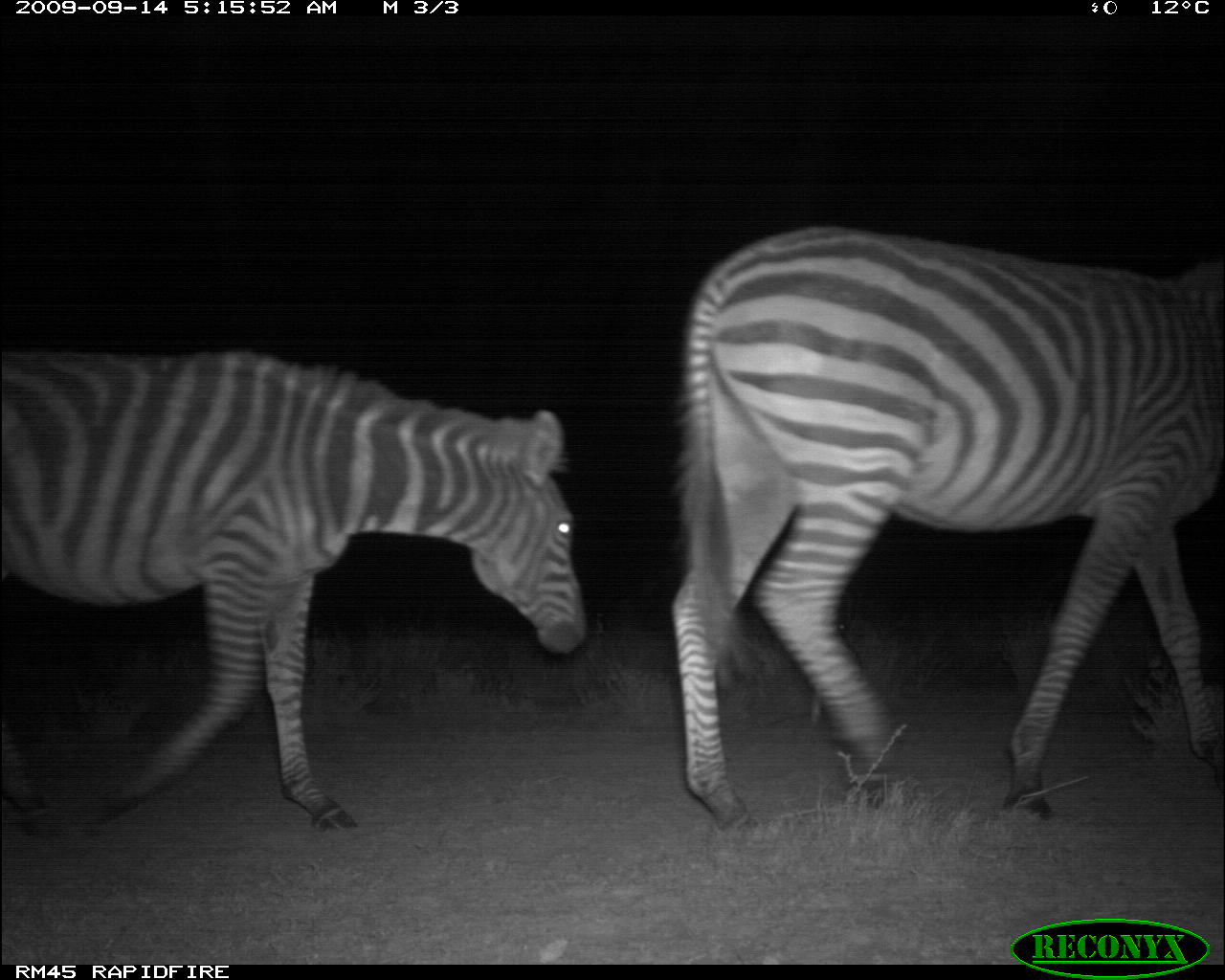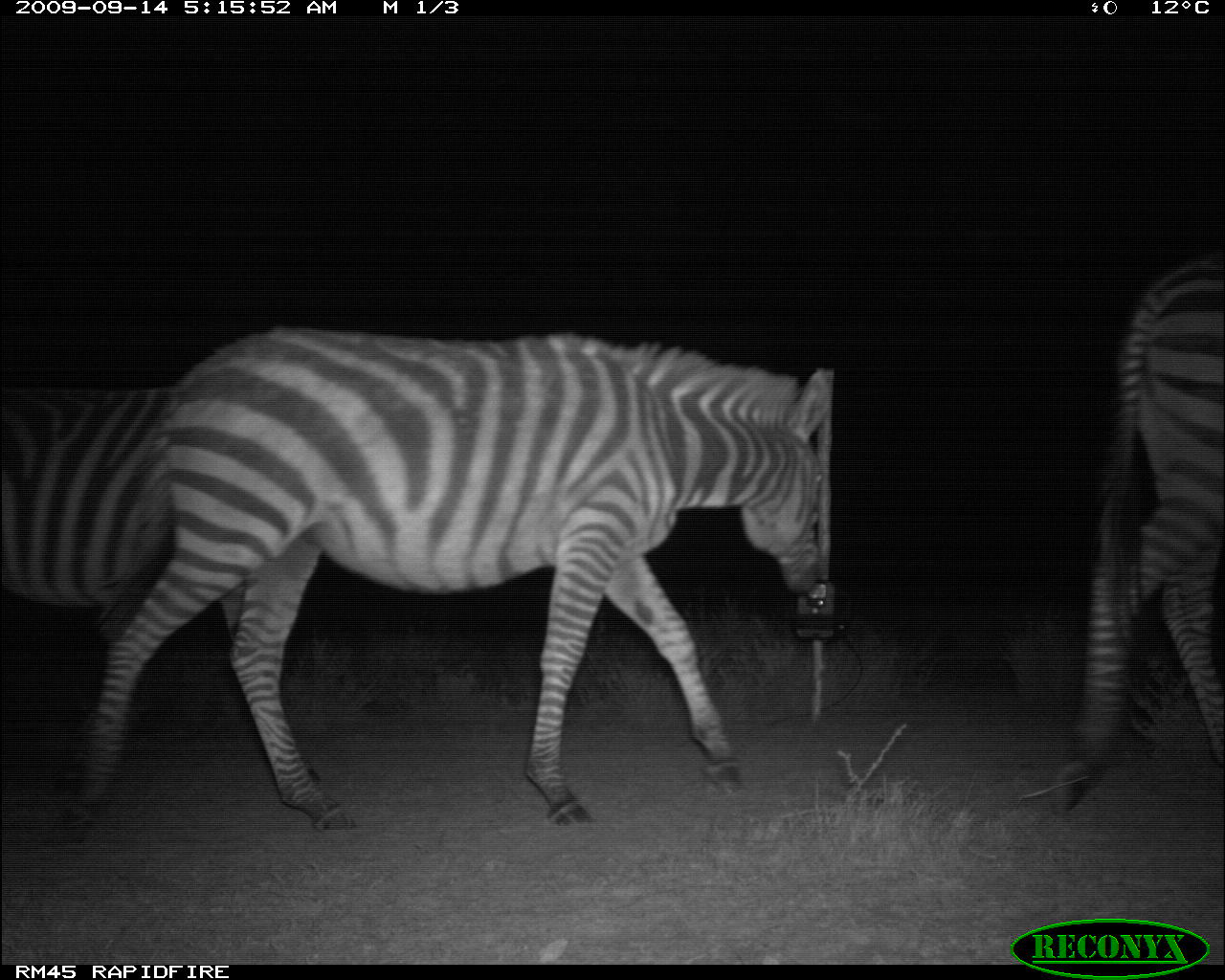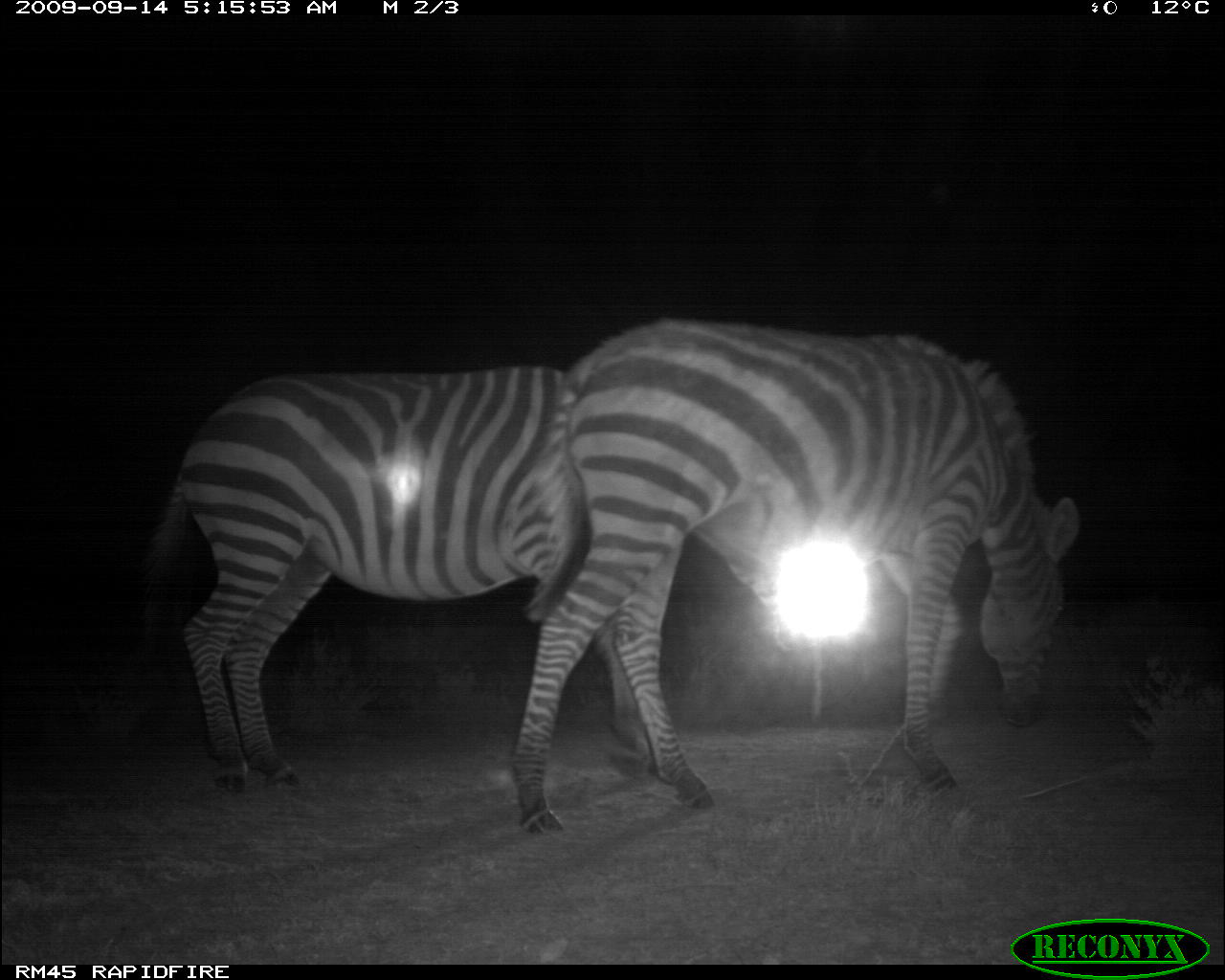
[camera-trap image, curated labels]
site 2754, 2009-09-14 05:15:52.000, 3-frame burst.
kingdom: Animalia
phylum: Chordata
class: Mammalia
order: Perissodactyla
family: Equidae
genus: Equus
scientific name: Equus quagga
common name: plains zebra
Equus quagga (plains zebra), count 2.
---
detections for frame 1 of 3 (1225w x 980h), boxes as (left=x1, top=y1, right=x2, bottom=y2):
equus quagga: (left=664, top=216, right=1225, bottom=834); (left=0, top=338, right=590, bottom=844)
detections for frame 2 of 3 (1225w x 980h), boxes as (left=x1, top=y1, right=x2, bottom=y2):
equus quagga: (left=54, top=316, right=834, bottom=838); (left=1041, top=248, right=1225, bottom=824); (left=2, top=376, right=260, bottom=646)